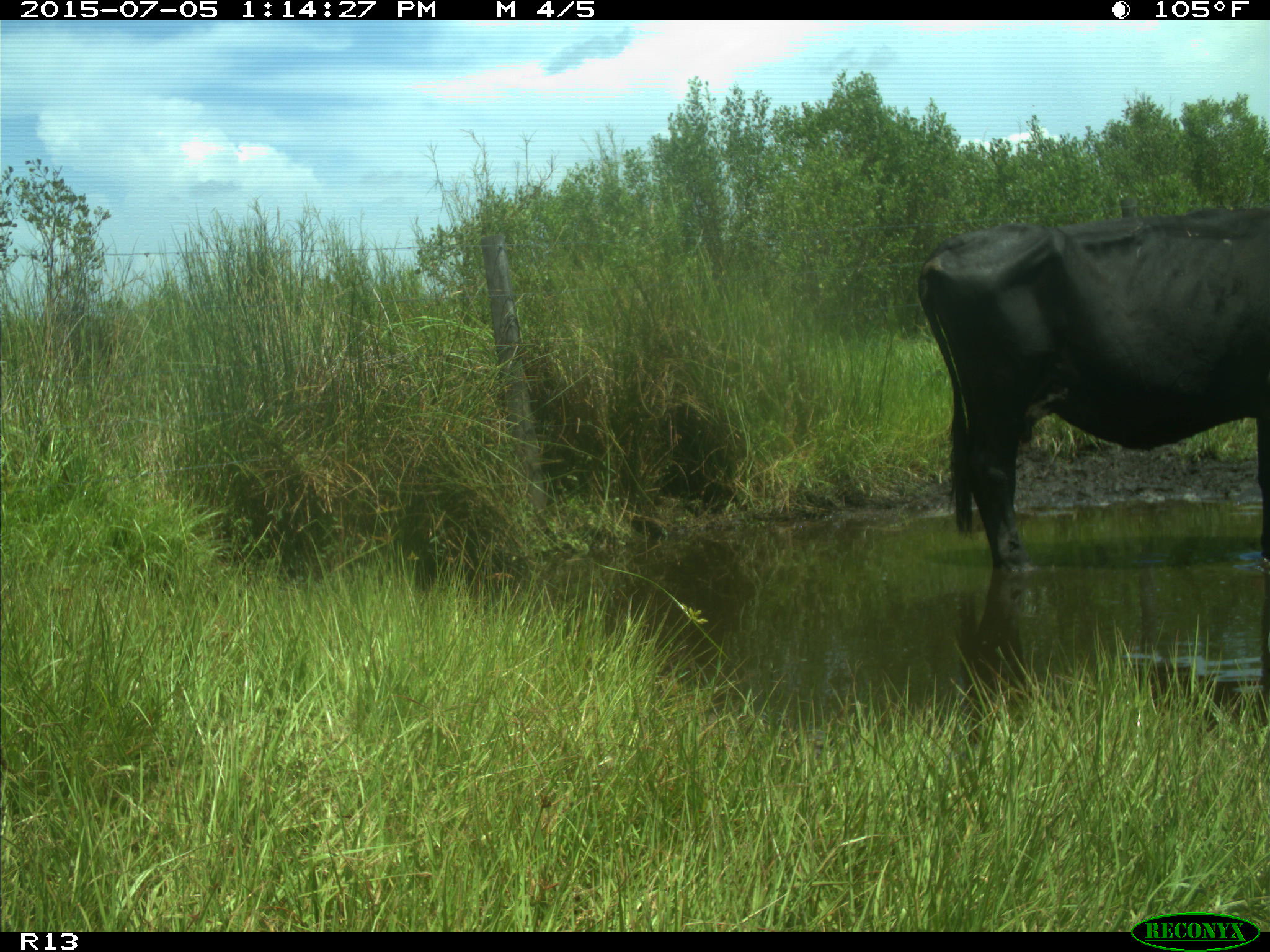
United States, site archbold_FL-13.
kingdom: Animalia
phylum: Chordata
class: Mammalia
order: Artiodactyla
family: Bovidae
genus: Bos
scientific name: Bos taurus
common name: domestic cow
Bos taurus (domestic cow).